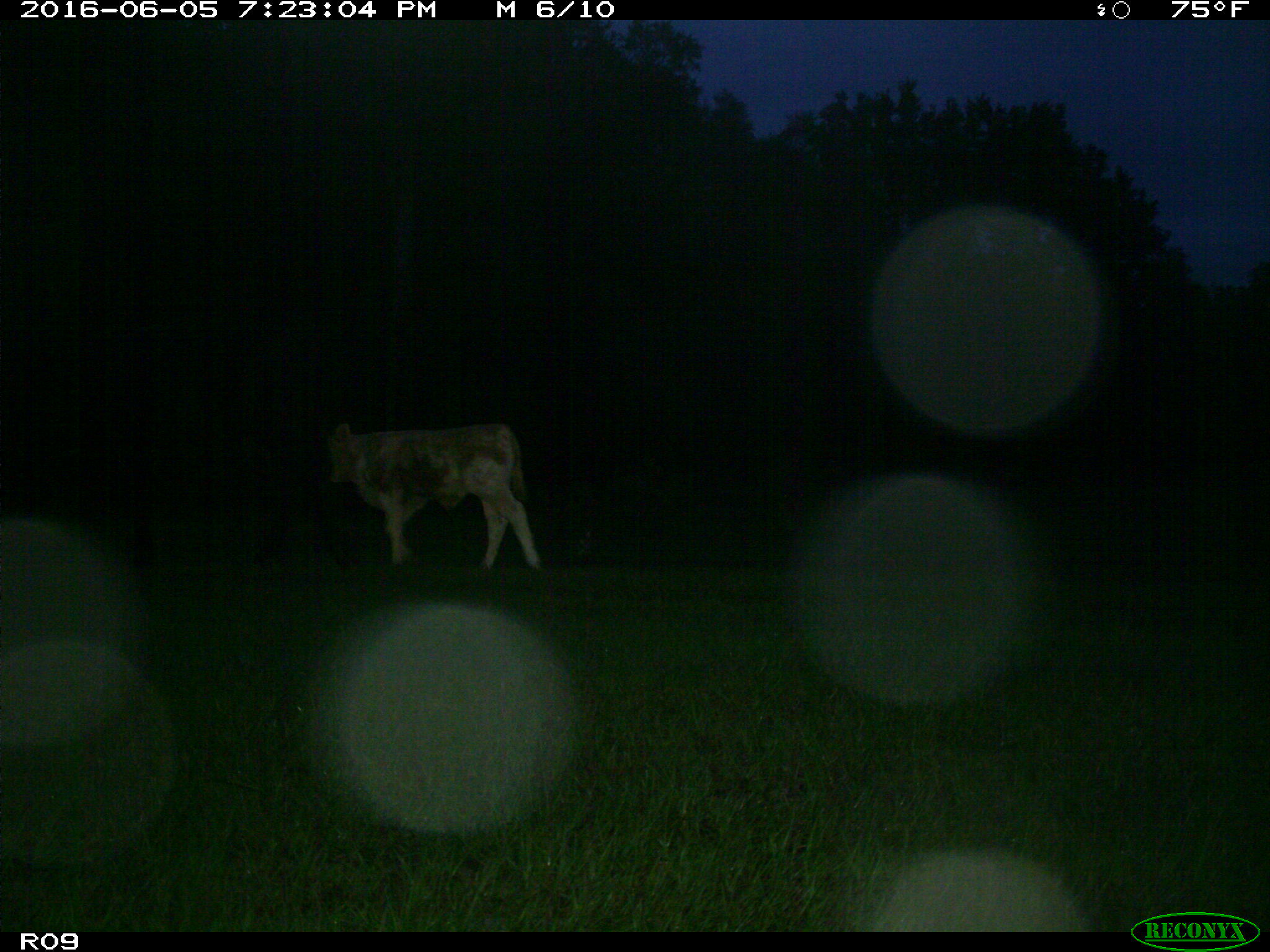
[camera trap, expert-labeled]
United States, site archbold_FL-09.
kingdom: Animalia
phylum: Chordata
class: Mammalia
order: Artiodactyla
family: Bovidae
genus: Bos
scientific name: Bos taurus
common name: domestic cow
Bos taurus (domestic cow).